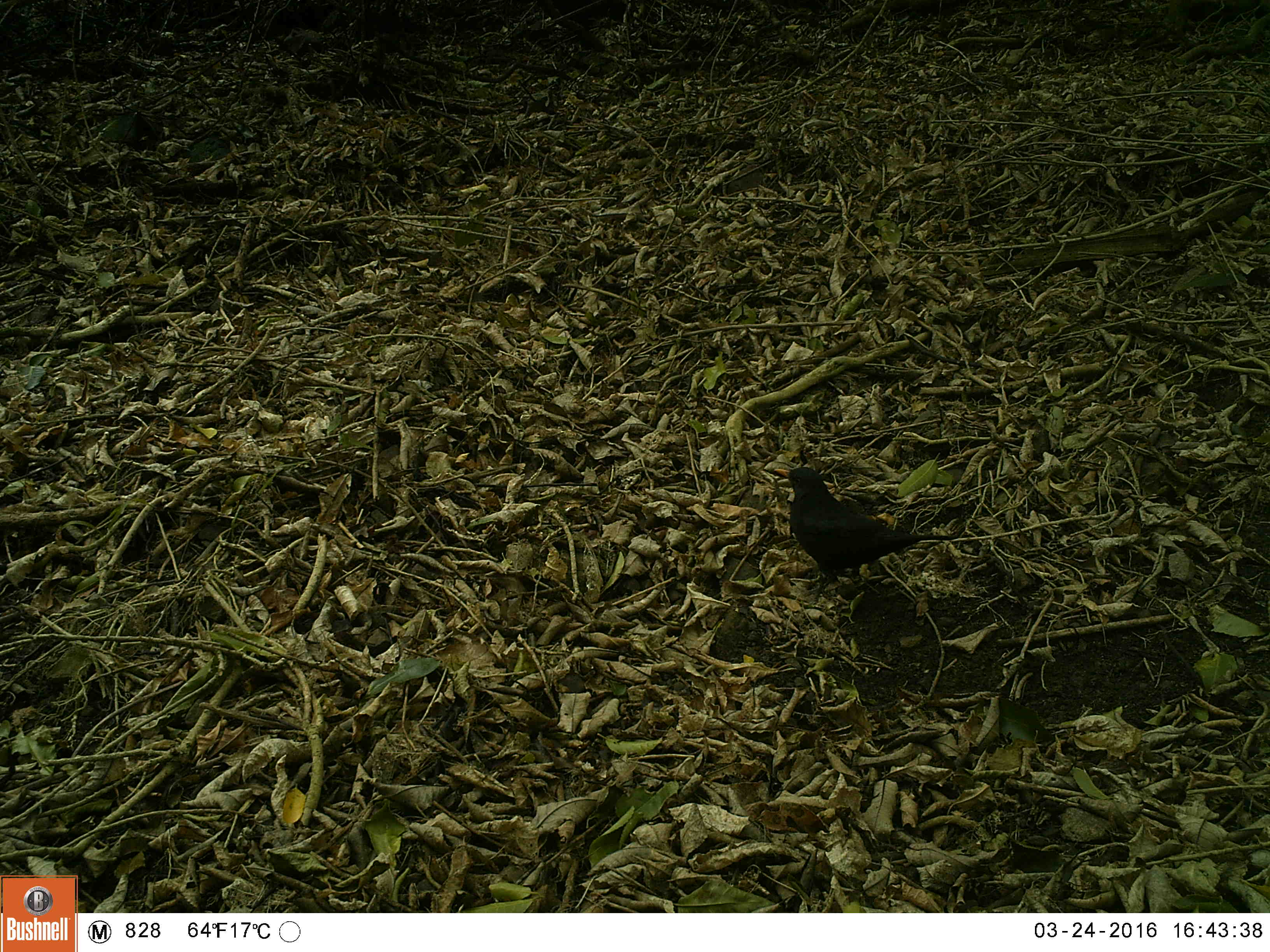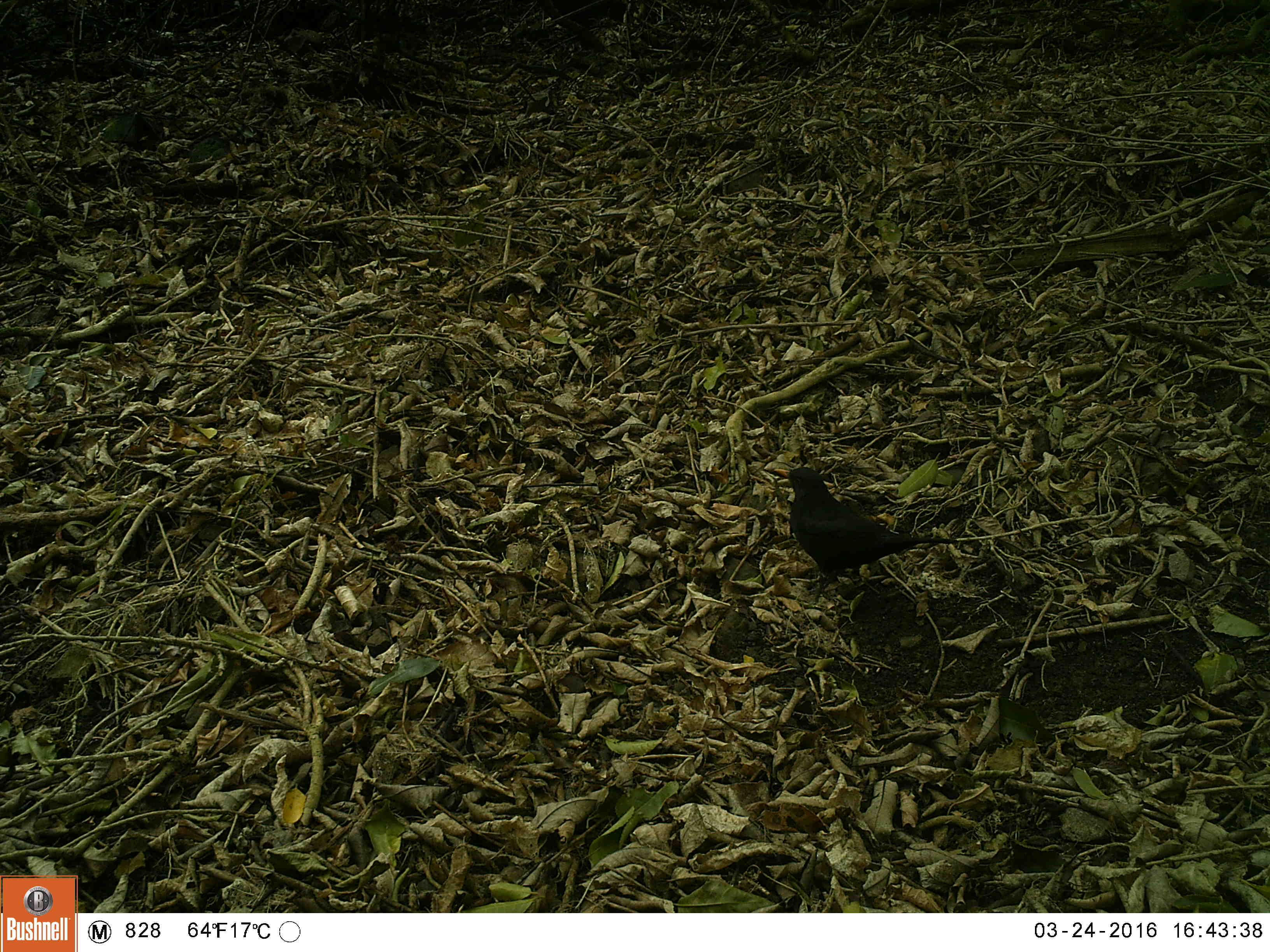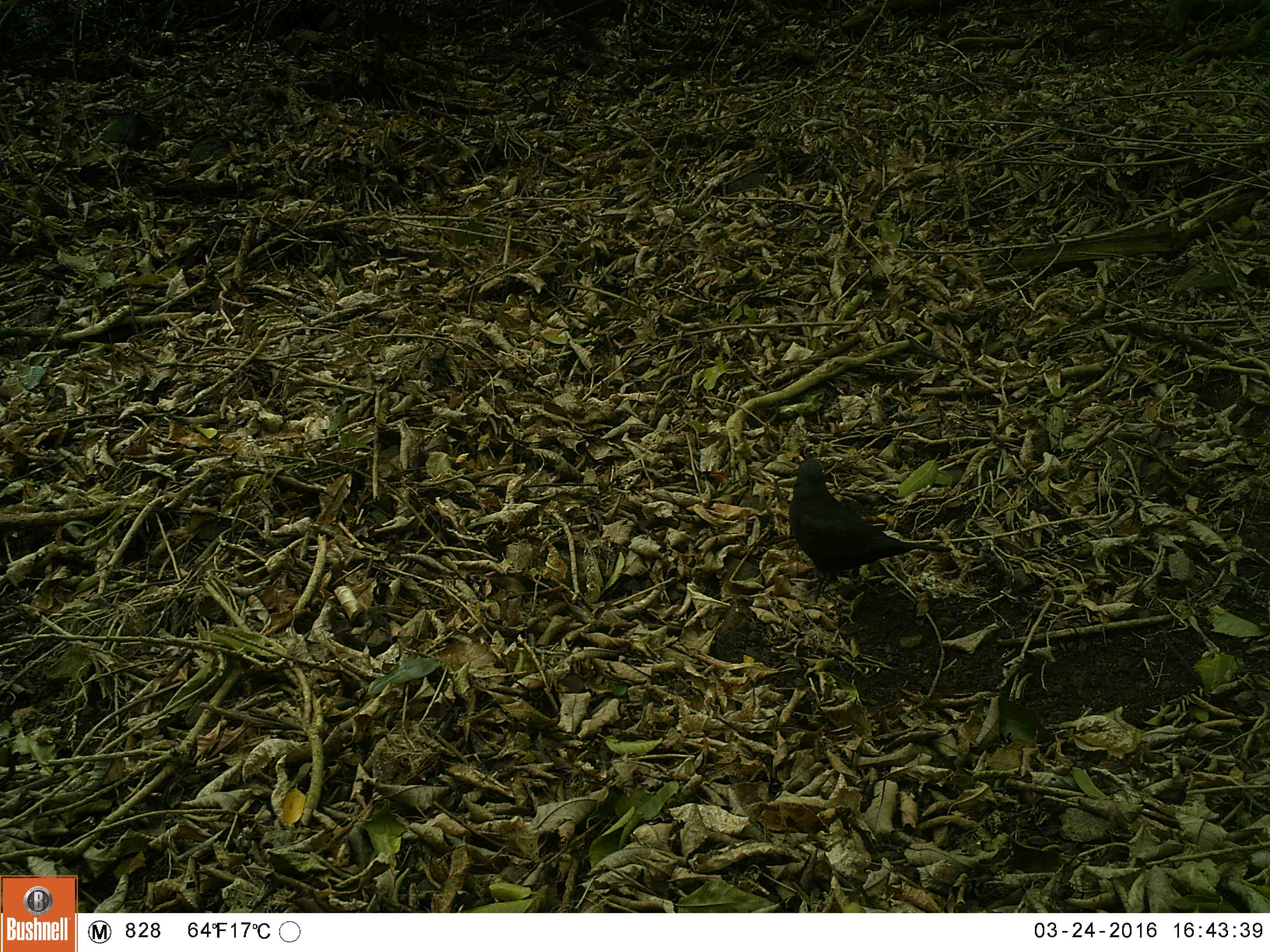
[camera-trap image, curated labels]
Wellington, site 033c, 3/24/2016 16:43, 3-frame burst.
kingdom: Animalia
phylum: Chordata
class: Aves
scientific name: Aves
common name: bird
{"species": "bird (Aves)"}